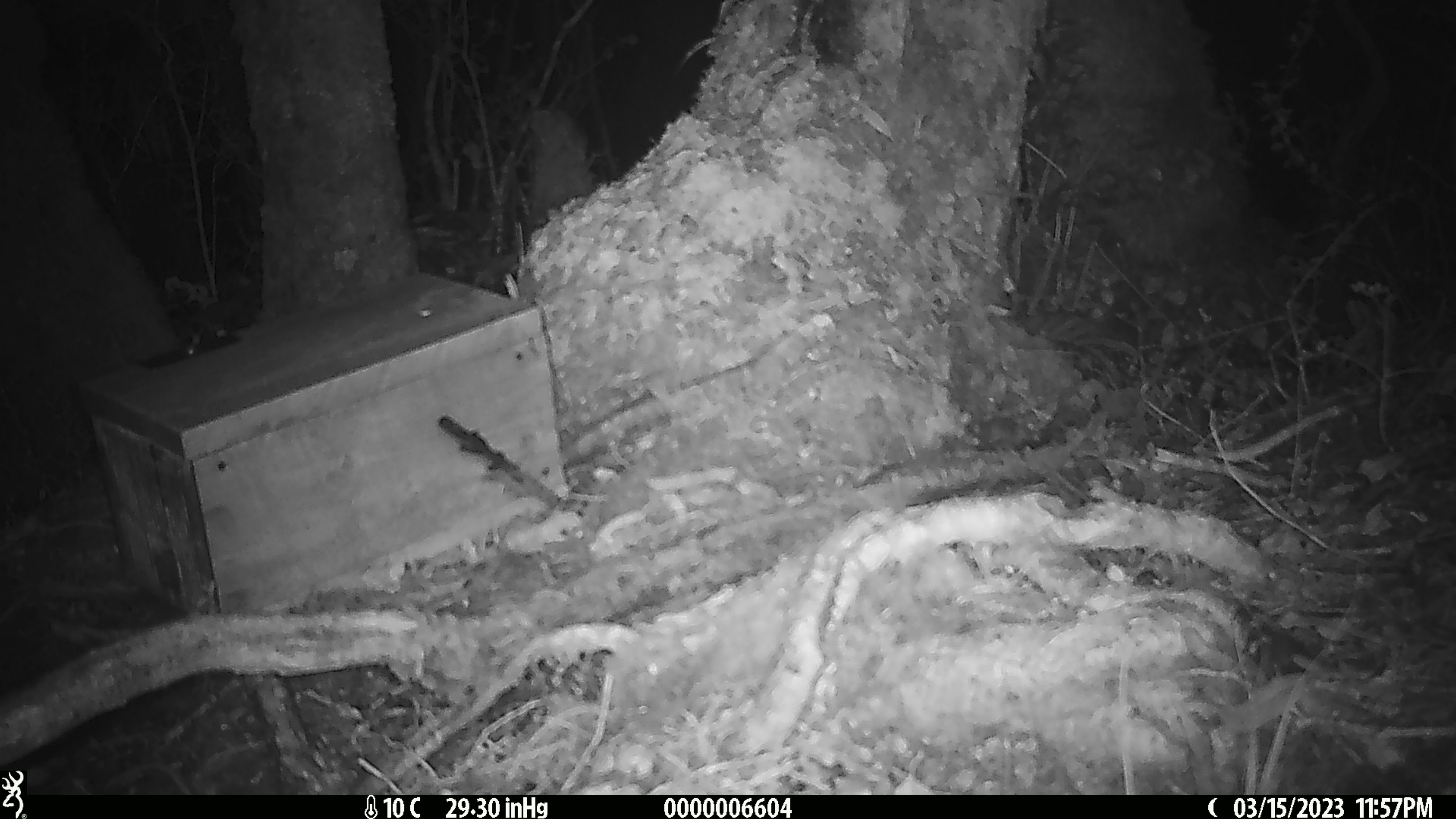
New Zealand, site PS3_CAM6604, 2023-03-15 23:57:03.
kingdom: Animalia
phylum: Chordata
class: Mammalia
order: Rodentia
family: Muridae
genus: Mus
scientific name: Mus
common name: mouse